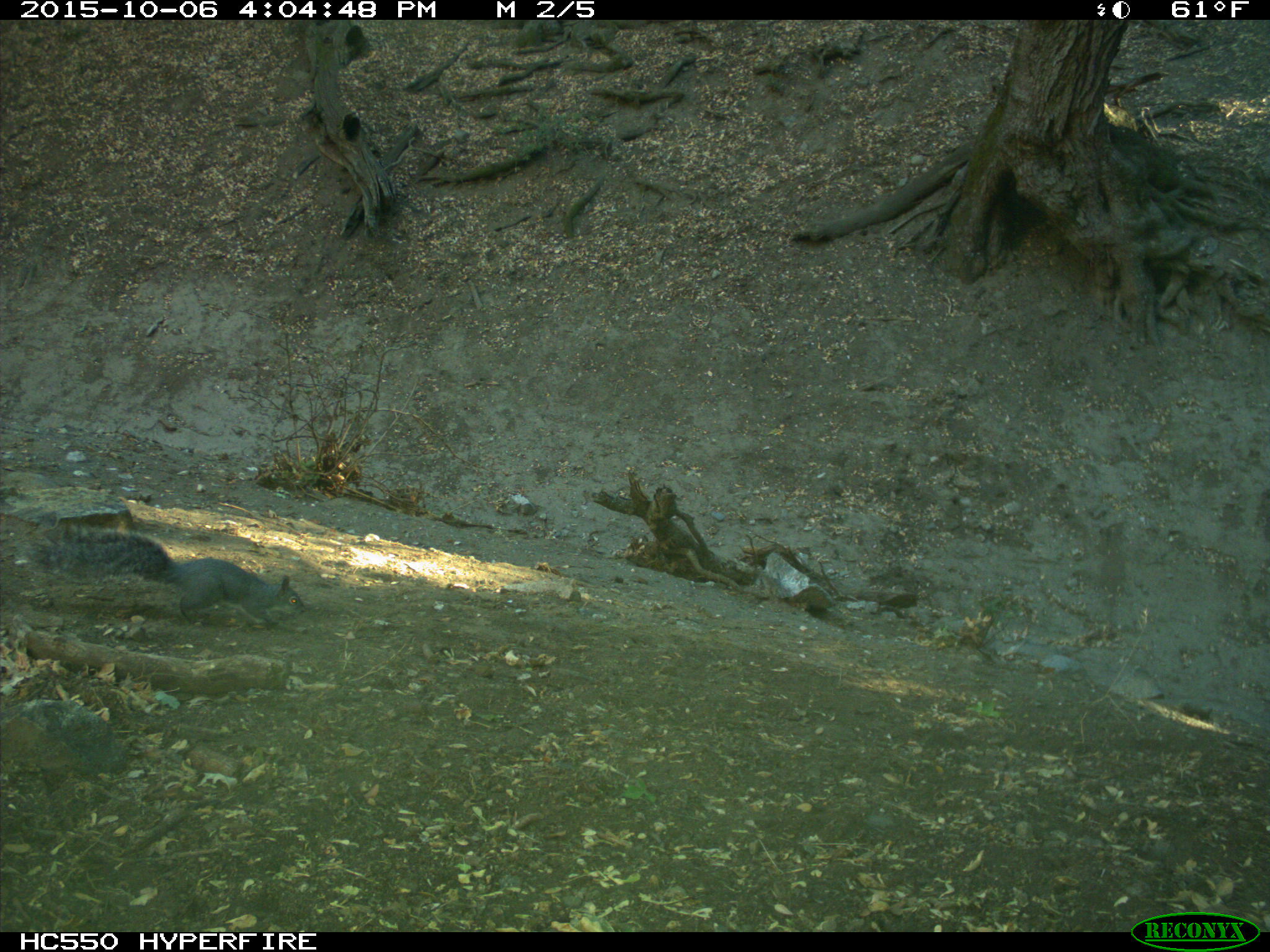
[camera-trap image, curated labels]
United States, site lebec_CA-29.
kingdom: Animalia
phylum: Chordata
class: Mammalia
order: Rodentia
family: Sciuridae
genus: Sciurus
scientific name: Sciurus carolinensis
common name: eastern gray squirrel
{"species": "Sciurus carolinensis (eastern gray squirrel)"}